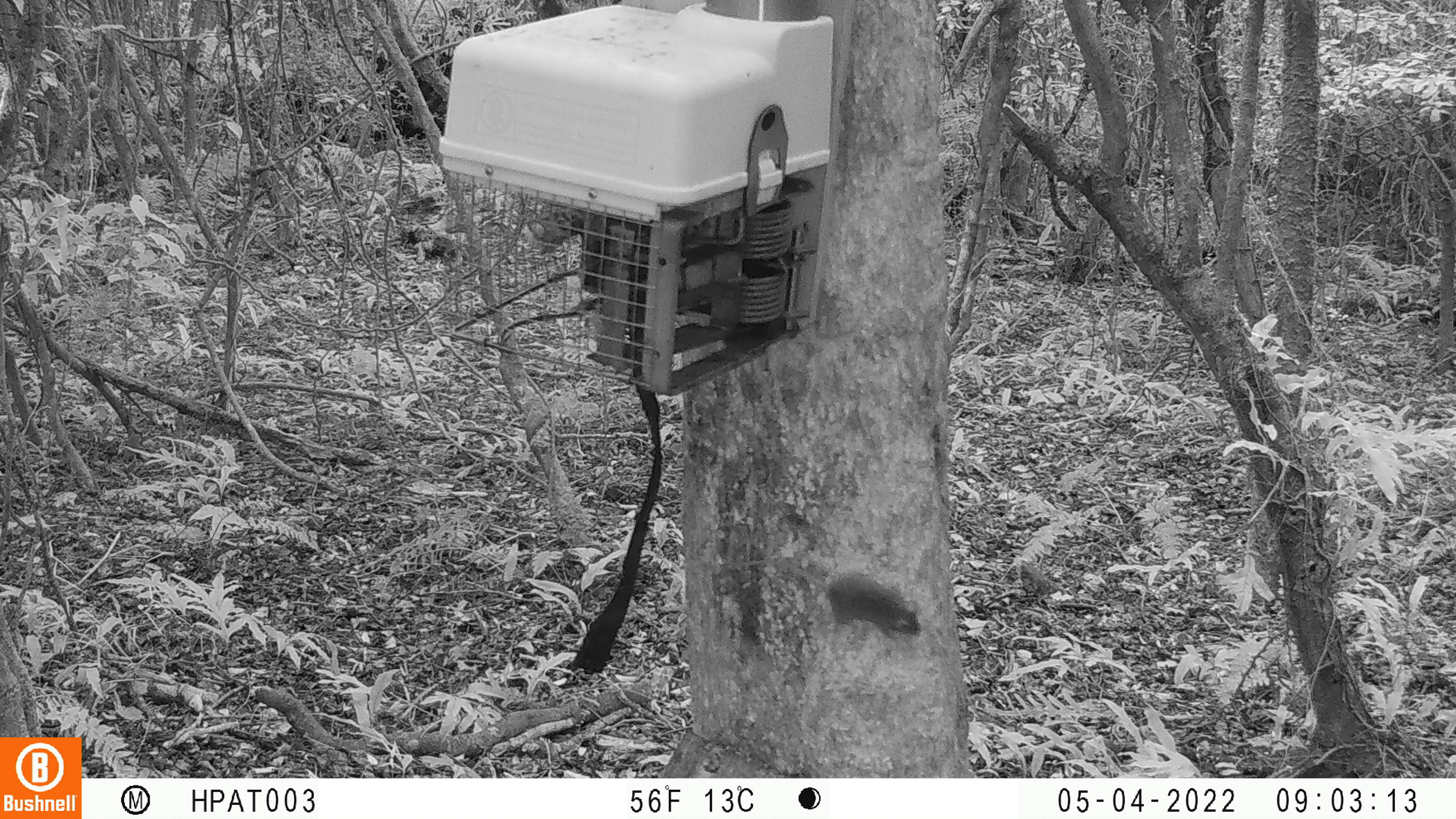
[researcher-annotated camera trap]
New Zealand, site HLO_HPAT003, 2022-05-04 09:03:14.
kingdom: Animalia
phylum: Chordata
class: Mammalia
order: Rodentia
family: Muridae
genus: Mus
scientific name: Mus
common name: mouse